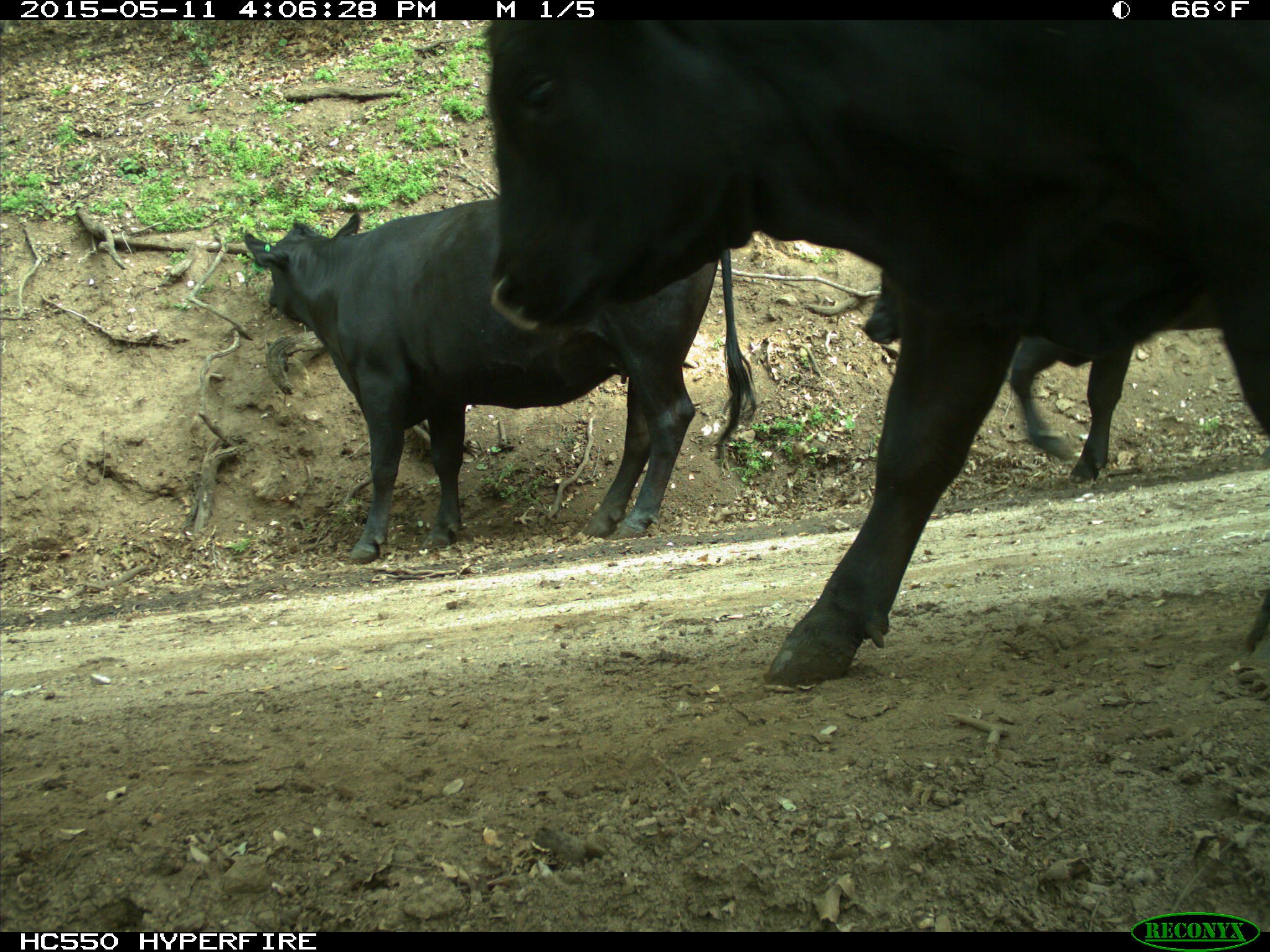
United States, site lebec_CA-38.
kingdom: Animalia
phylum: Chordata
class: Mammalia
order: Artiodactyla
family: Bovidae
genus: Bos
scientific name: Bos taurus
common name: domestic cow